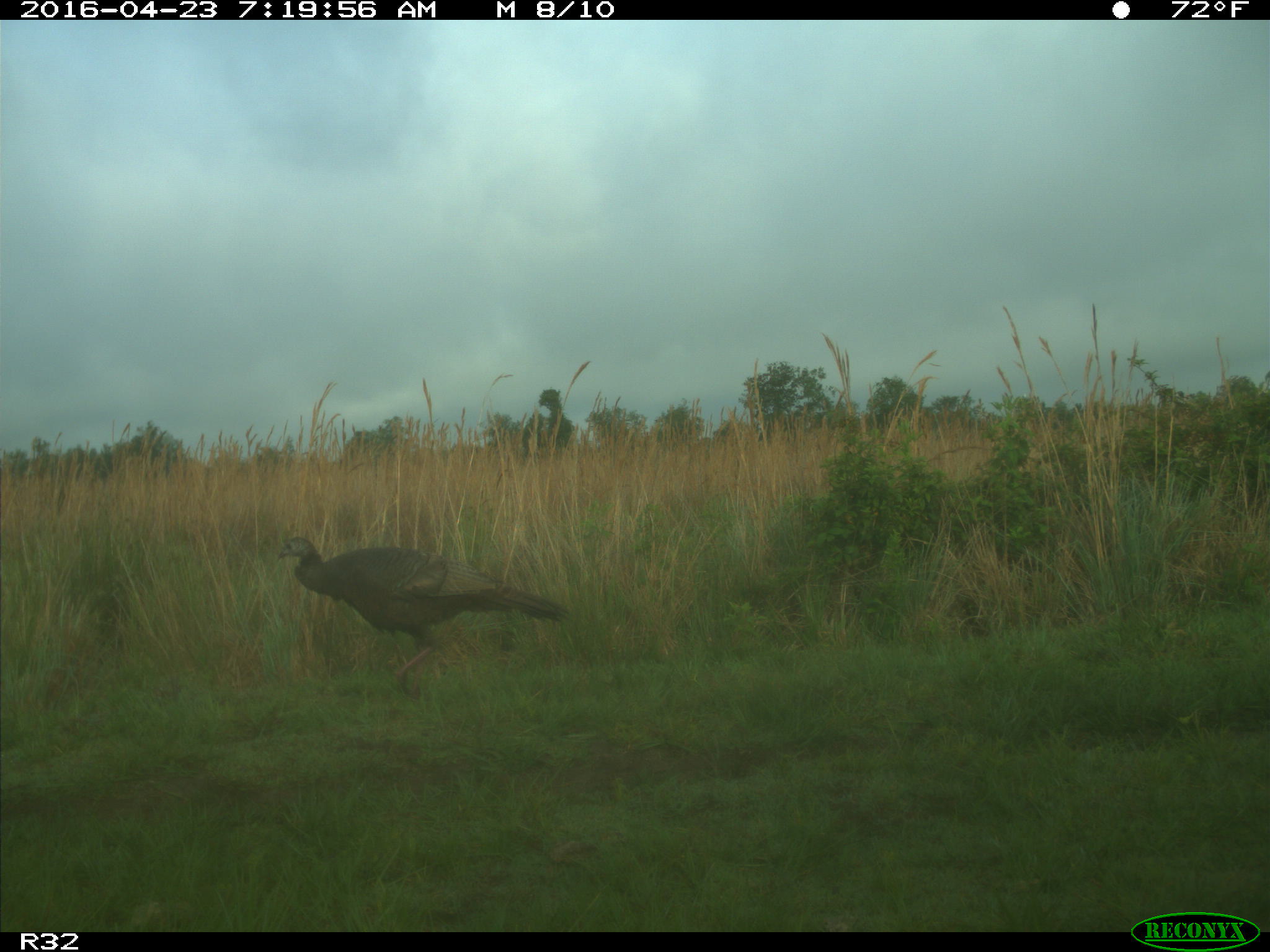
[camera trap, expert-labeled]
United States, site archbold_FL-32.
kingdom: Animalia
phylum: Chordata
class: Aves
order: Galliformes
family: Phasianidae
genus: Meleagris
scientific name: Meleagris gallopavo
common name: wild turkey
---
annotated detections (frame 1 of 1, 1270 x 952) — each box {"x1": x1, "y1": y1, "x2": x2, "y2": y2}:
animal: {"x1": 275, "y1": 532, "x2": 571, "y2": 701}